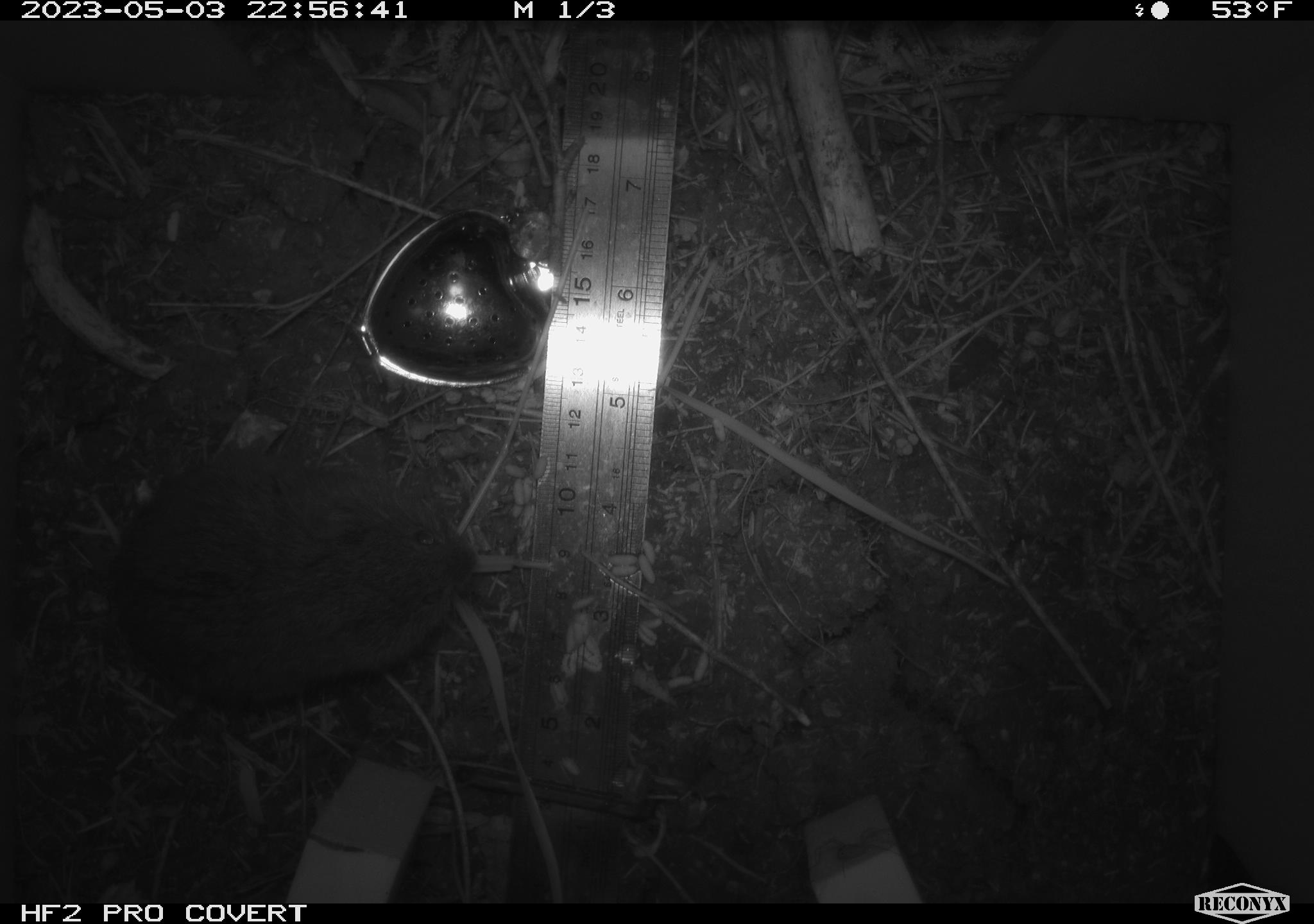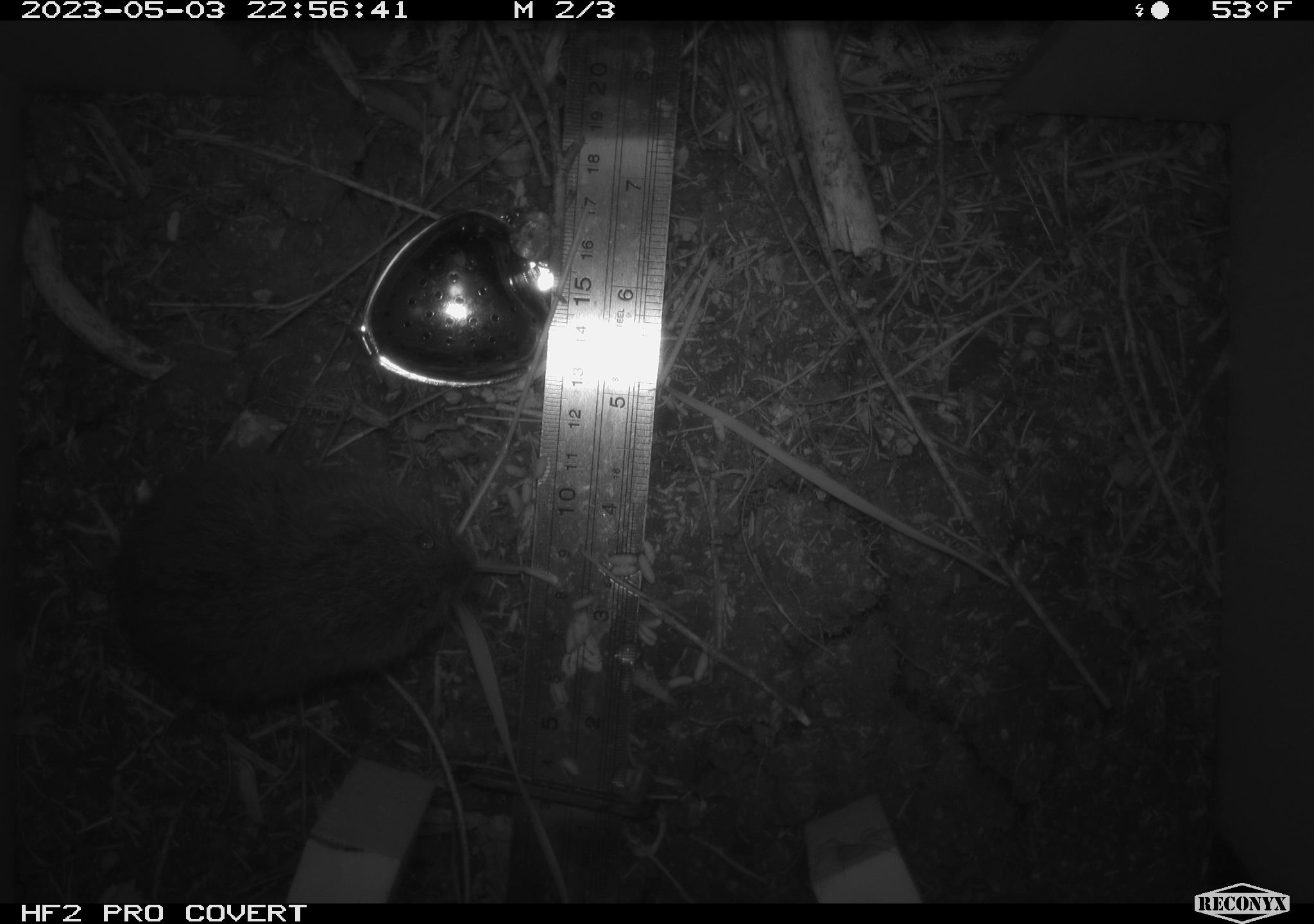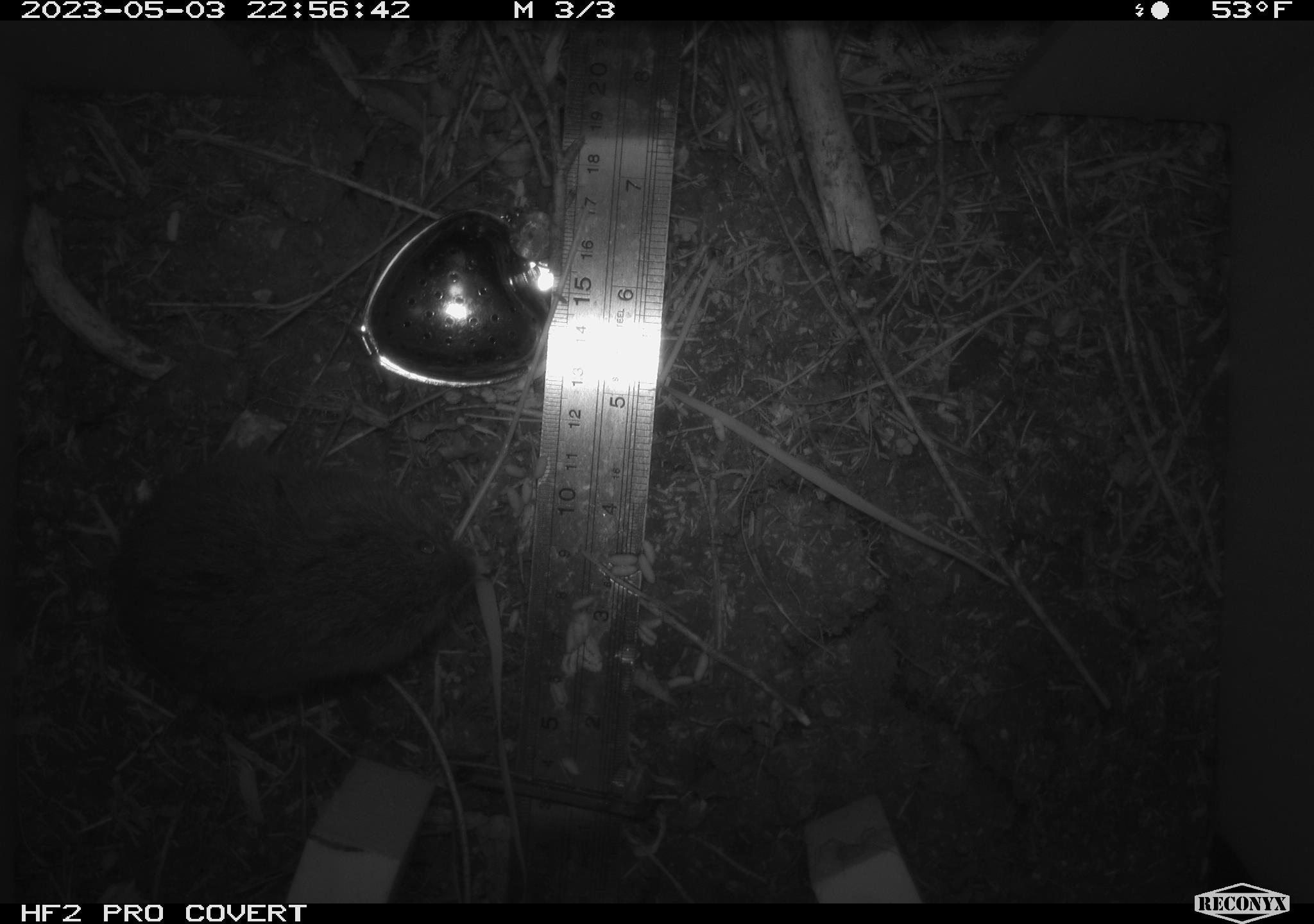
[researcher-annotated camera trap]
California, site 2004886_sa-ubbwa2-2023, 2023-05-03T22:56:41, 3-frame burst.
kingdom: Animalia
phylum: Chordata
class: Mammalia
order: Rodentia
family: Cricetidae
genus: Microtus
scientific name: Microtus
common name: meadow vole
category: microtus species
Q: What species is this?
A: Microtus species (meadow vole) (Microtus).